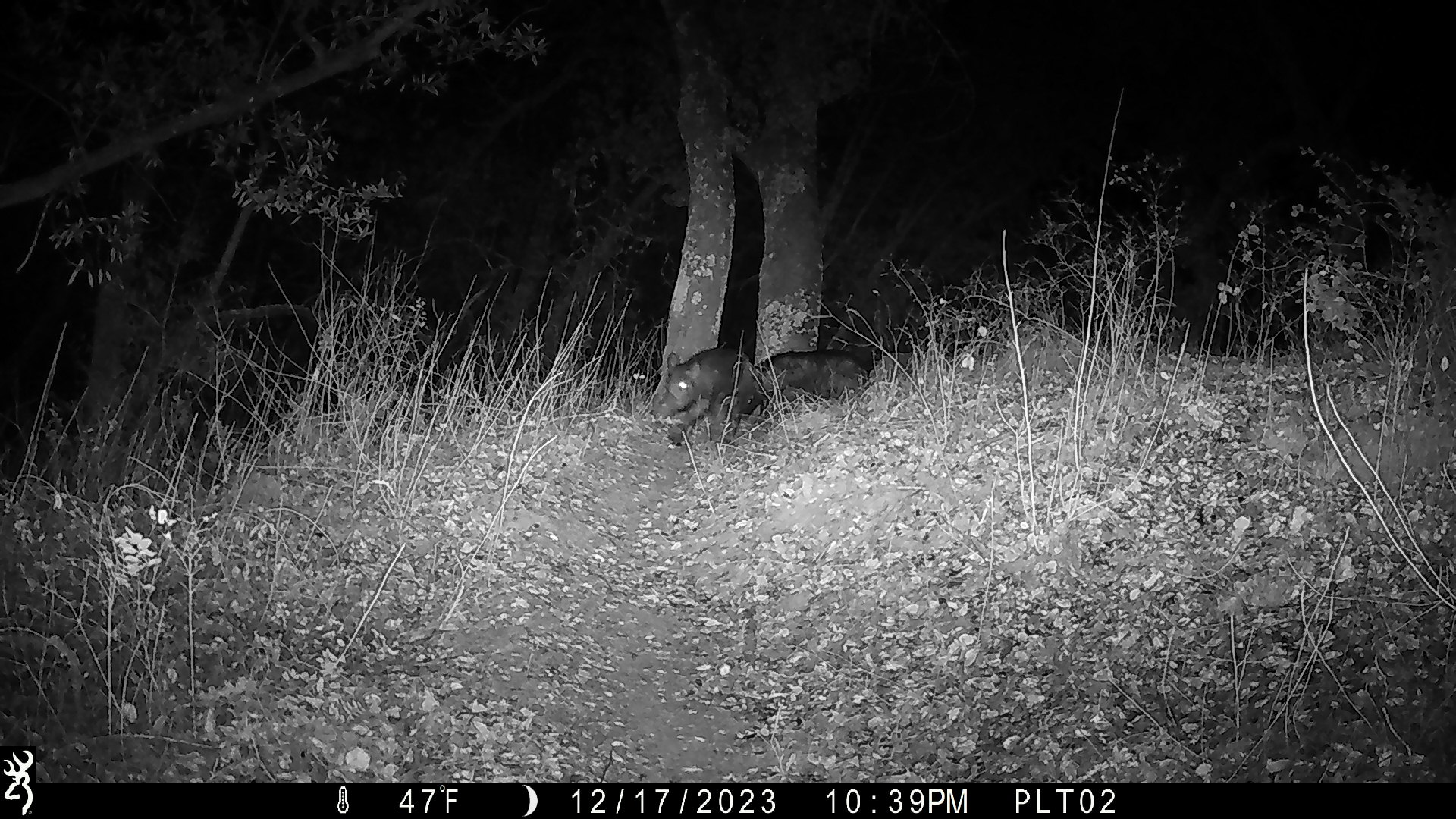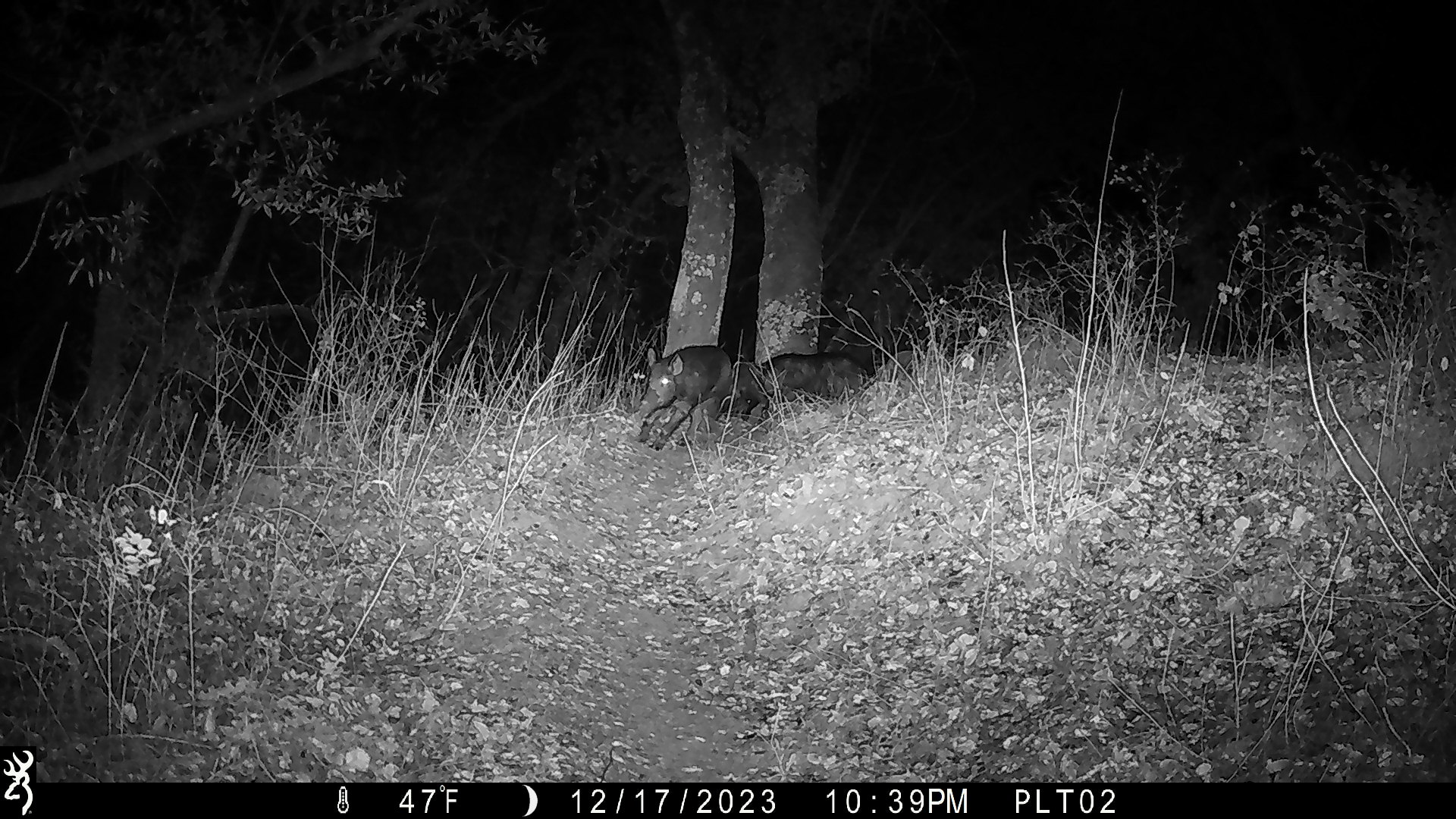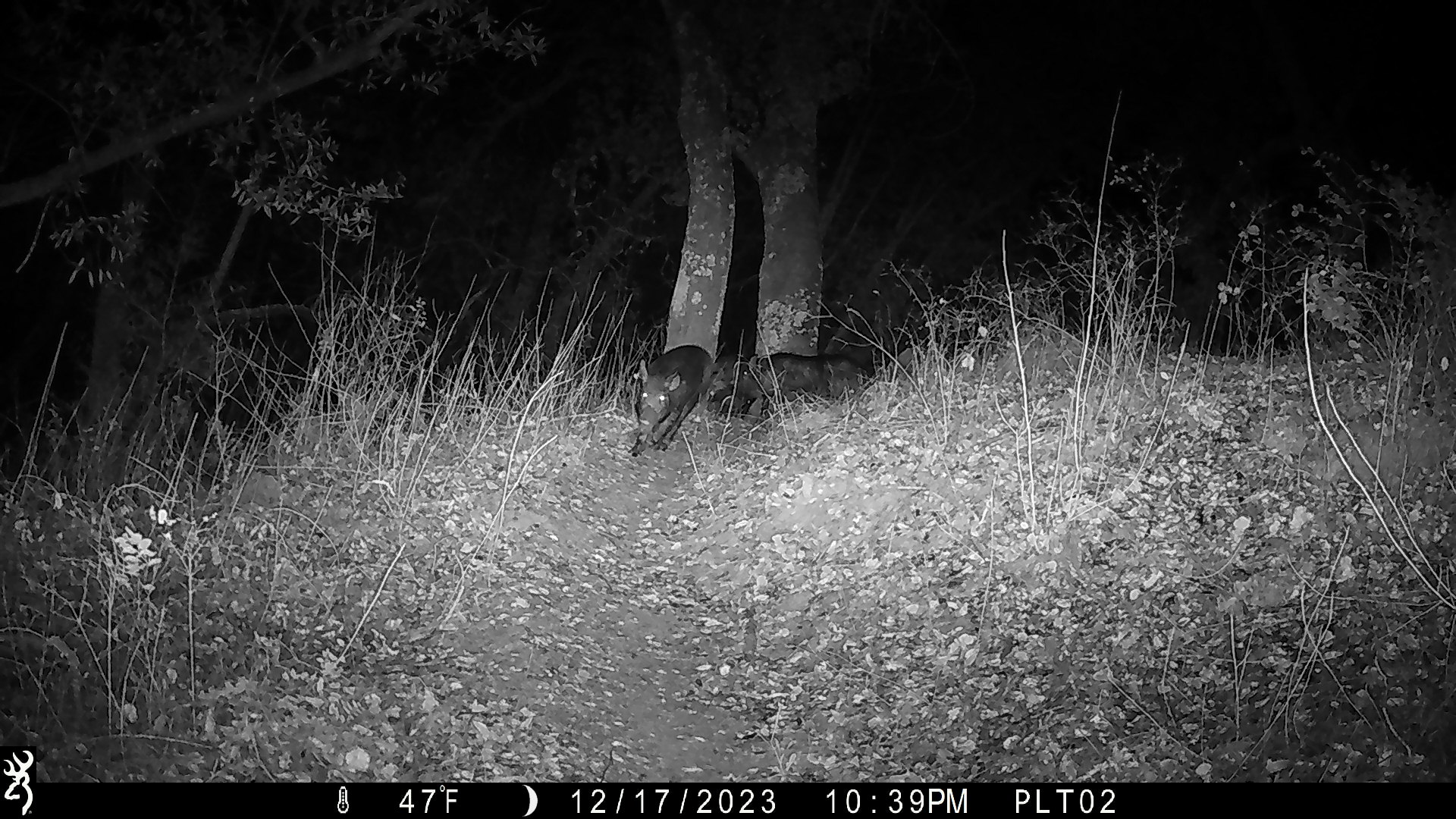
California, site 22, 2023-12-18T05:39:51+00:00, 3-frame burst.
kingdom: Animalia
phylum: Chordata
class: Mammalia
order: Artiodactyla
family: Suidae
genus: Sus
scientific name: Sus scrofa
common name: wild boar